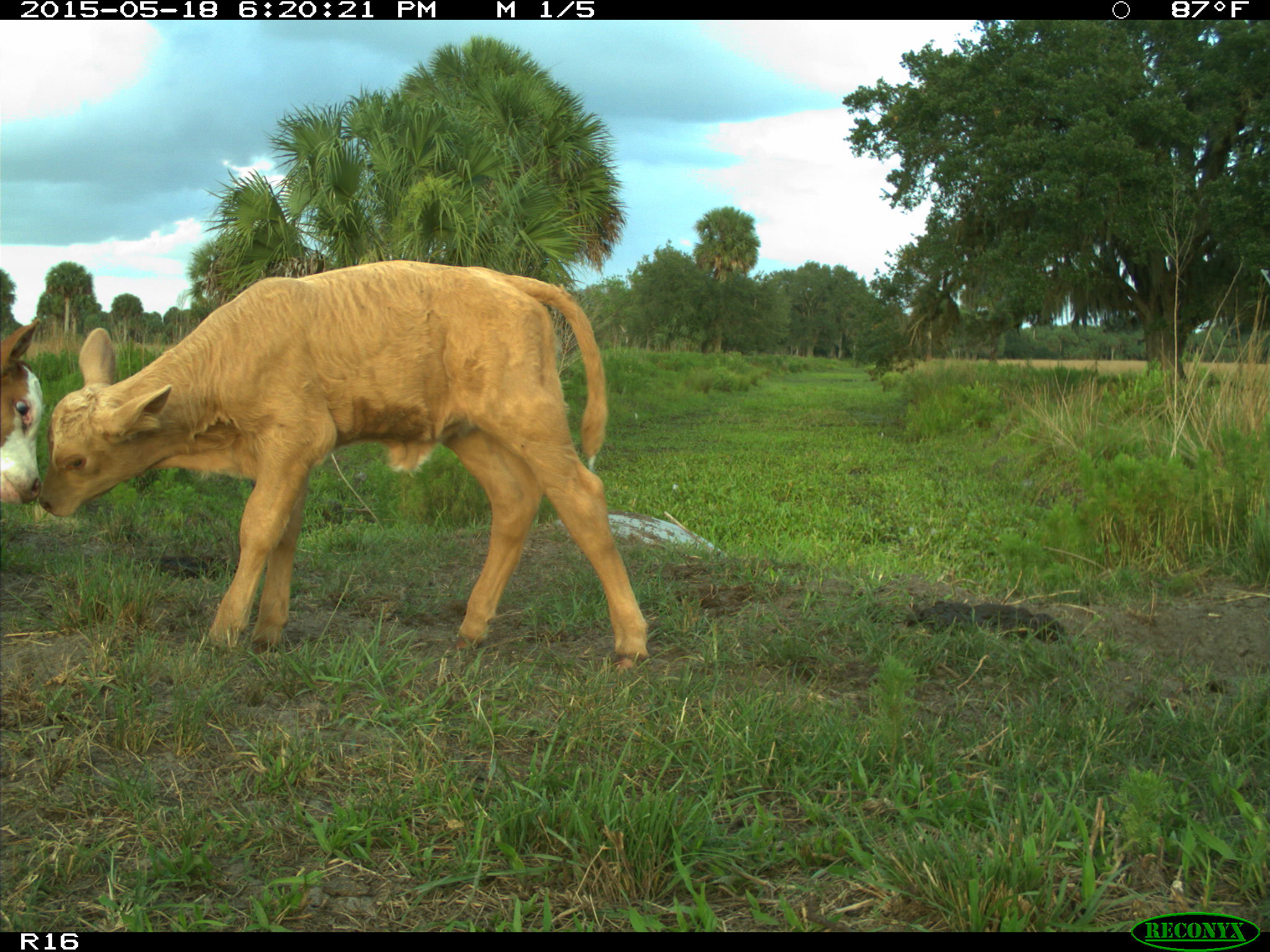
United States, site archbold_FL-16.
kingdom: Animalia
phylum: Chordata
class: Mammalia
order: Artiodactyla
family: Bovidae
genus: Bos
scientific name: Bos taurus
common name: domestic cow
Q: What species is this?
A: Bos taurus (domestic cow).